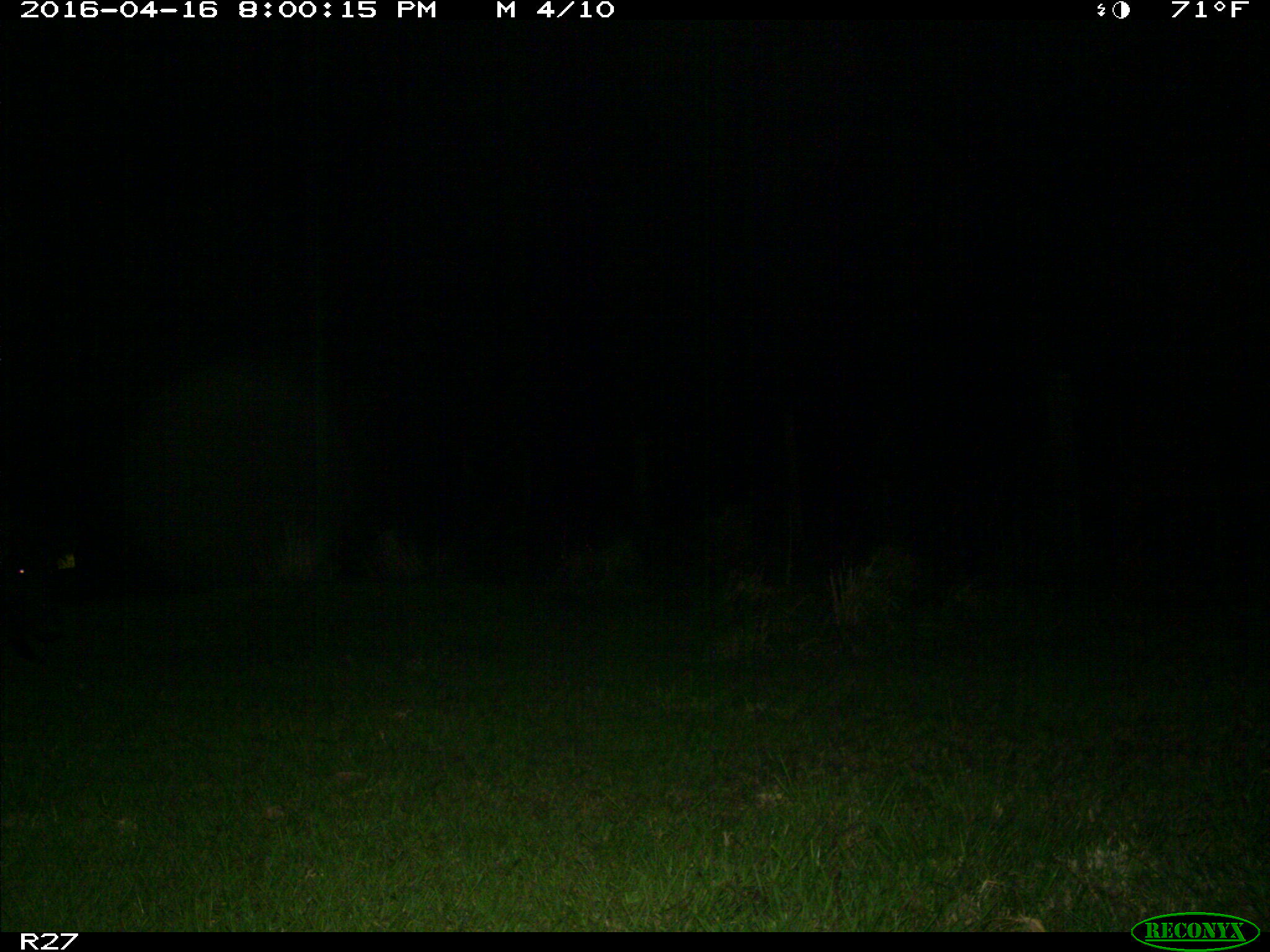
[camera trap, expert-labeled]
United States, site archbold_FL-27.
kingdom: Animalia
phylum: Chordata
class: Mammalia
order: Artiodactyla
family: Suidae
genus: Sus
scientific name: Sus scrofa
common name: wild boar